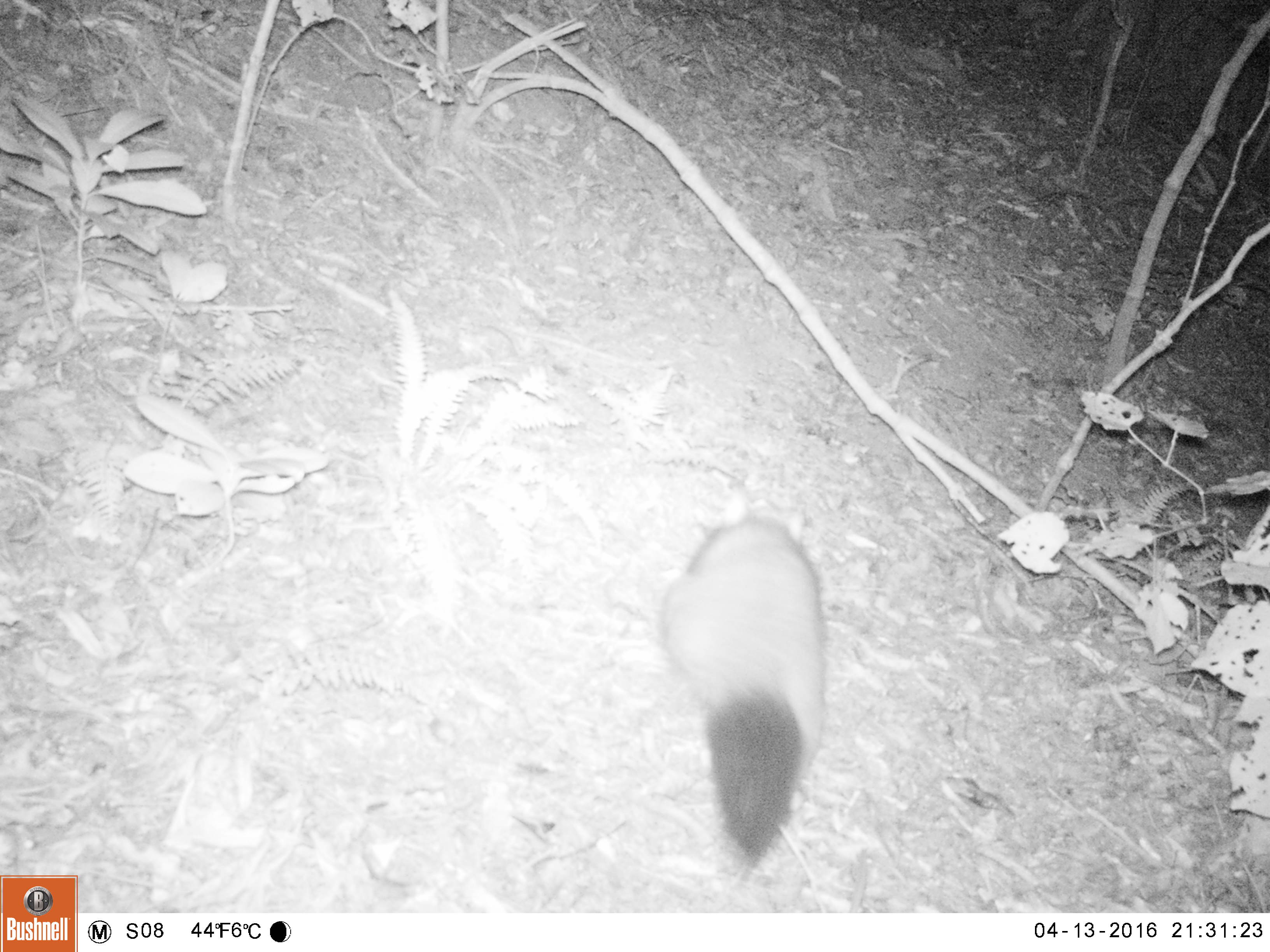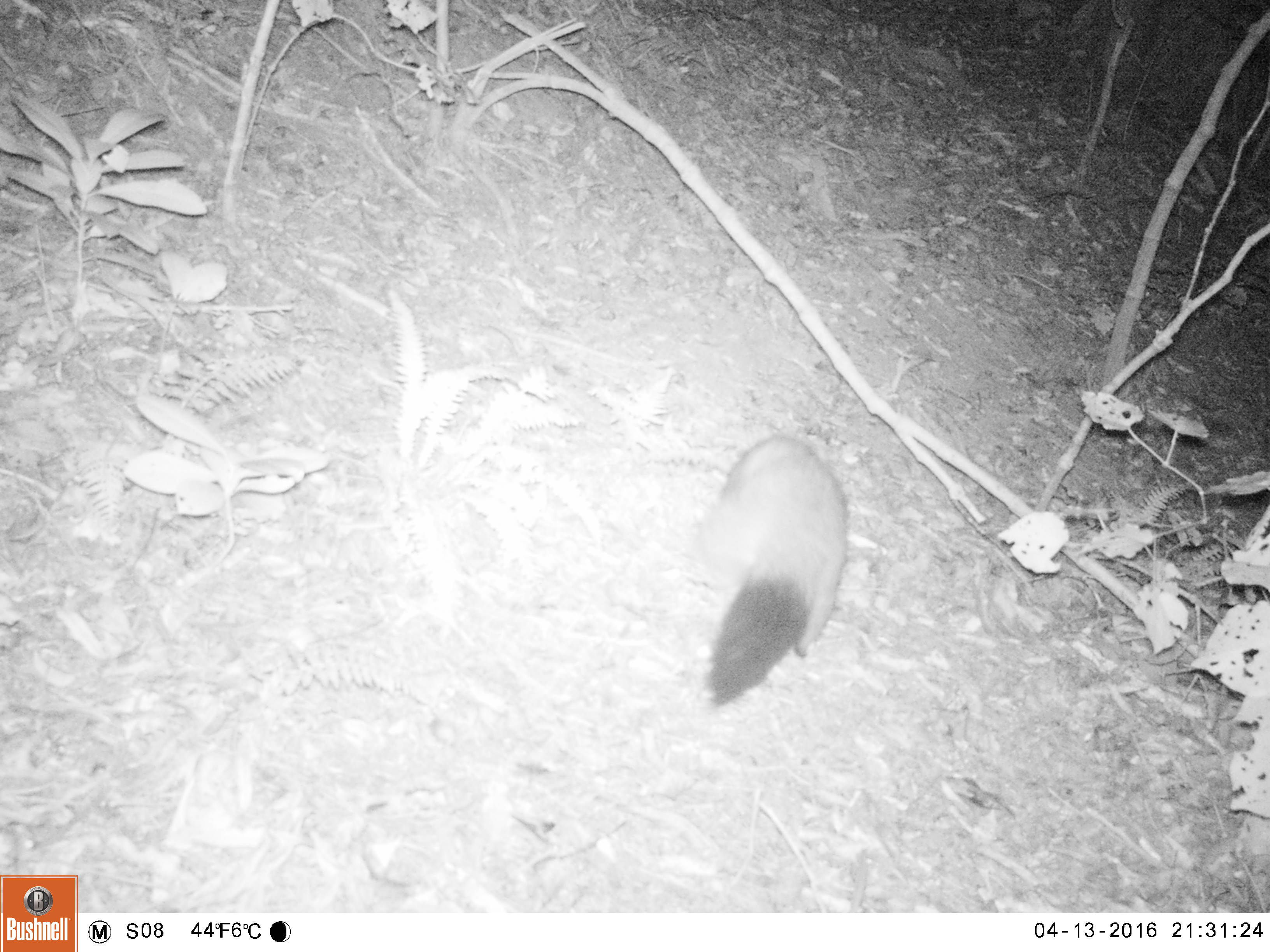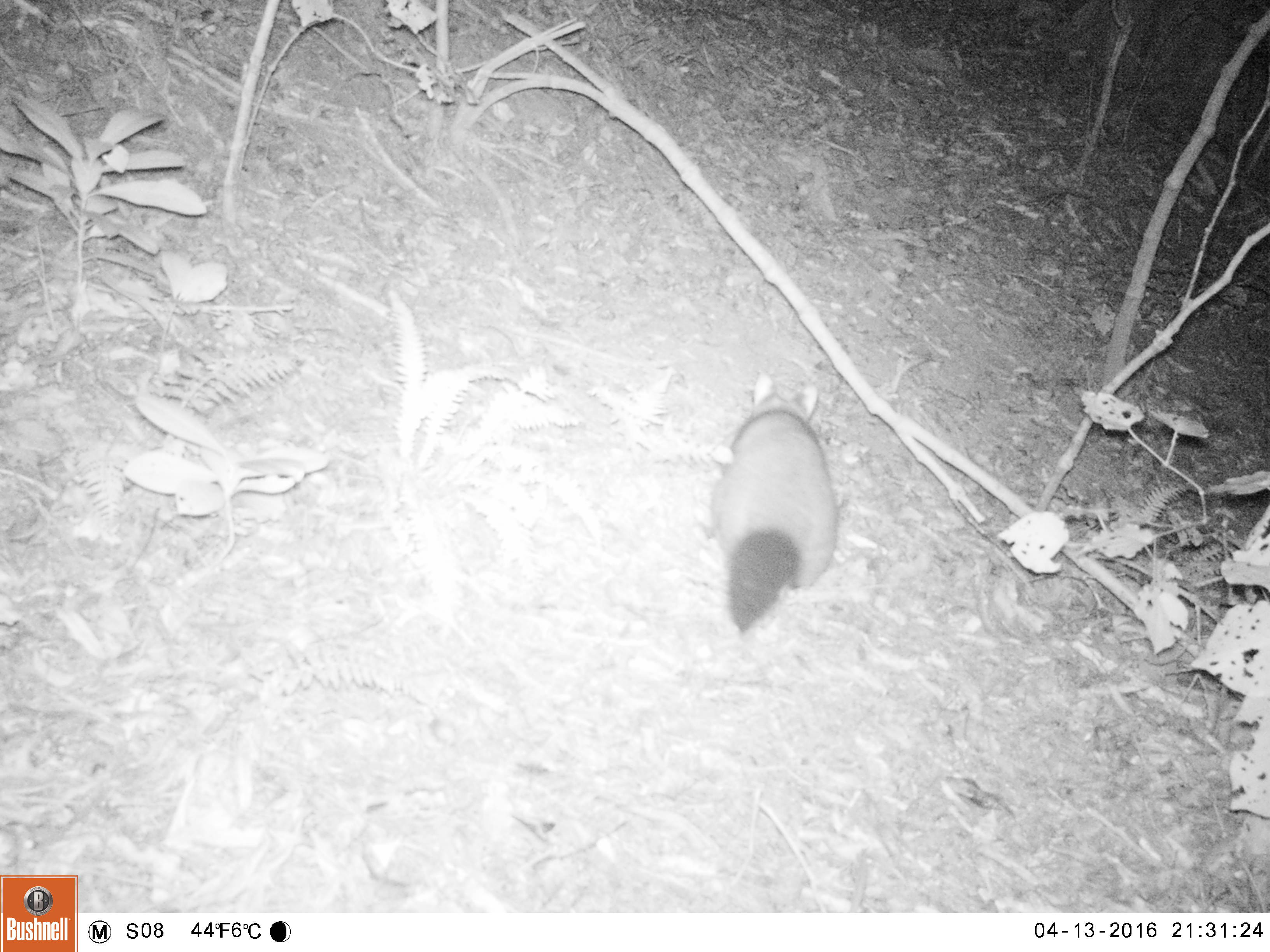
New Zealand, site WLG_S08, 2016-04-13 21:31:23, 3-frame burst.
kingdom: Animalia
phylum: Chordata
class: Mammalia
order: Diprotodontia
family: Phalangeridae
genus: Trichosurus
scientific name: Trichosurus vulpecula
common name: common brushtail possum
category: possum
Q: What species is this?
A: Possum (common brushtail possum) (Trichosurus vulpecula).